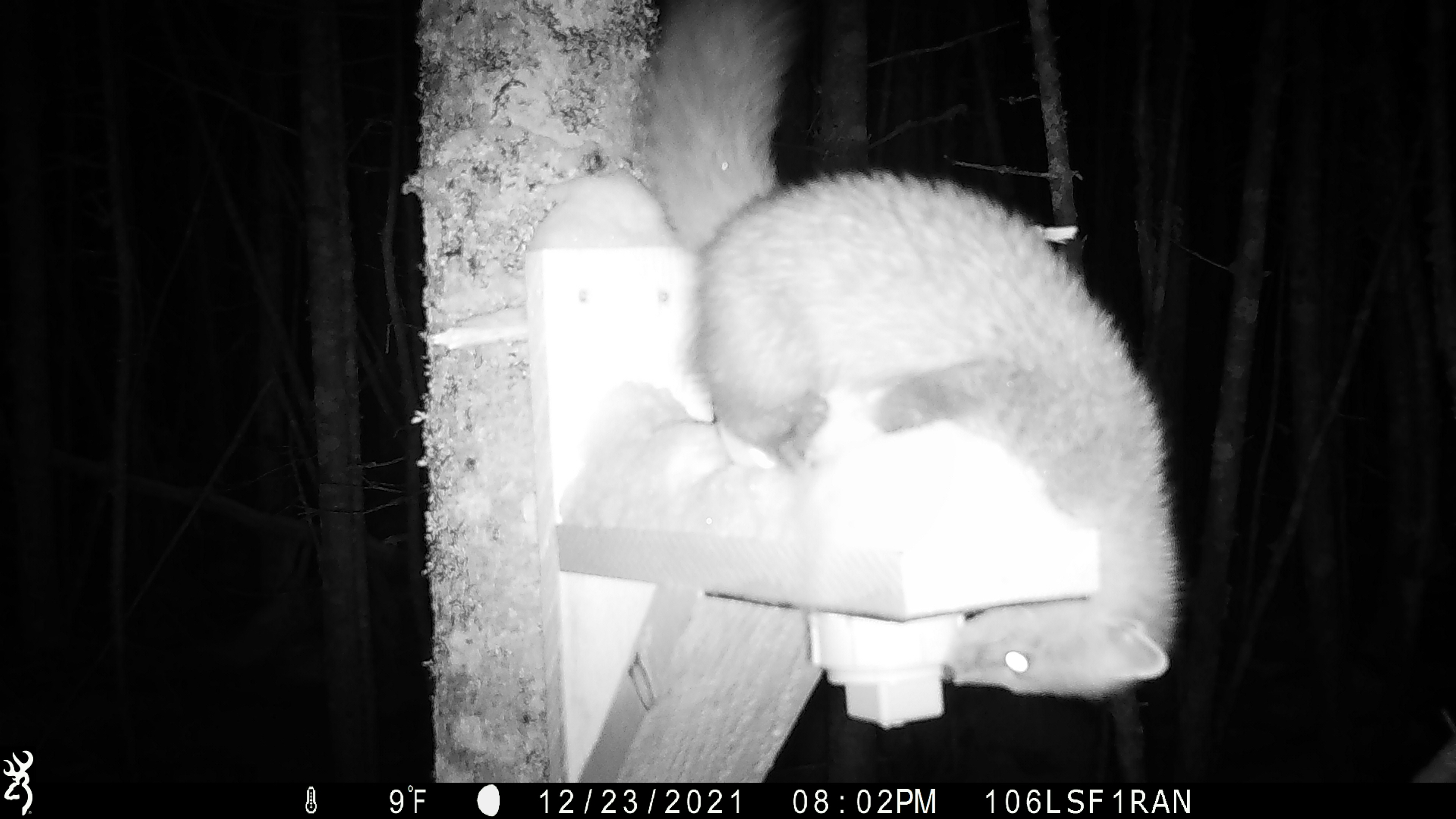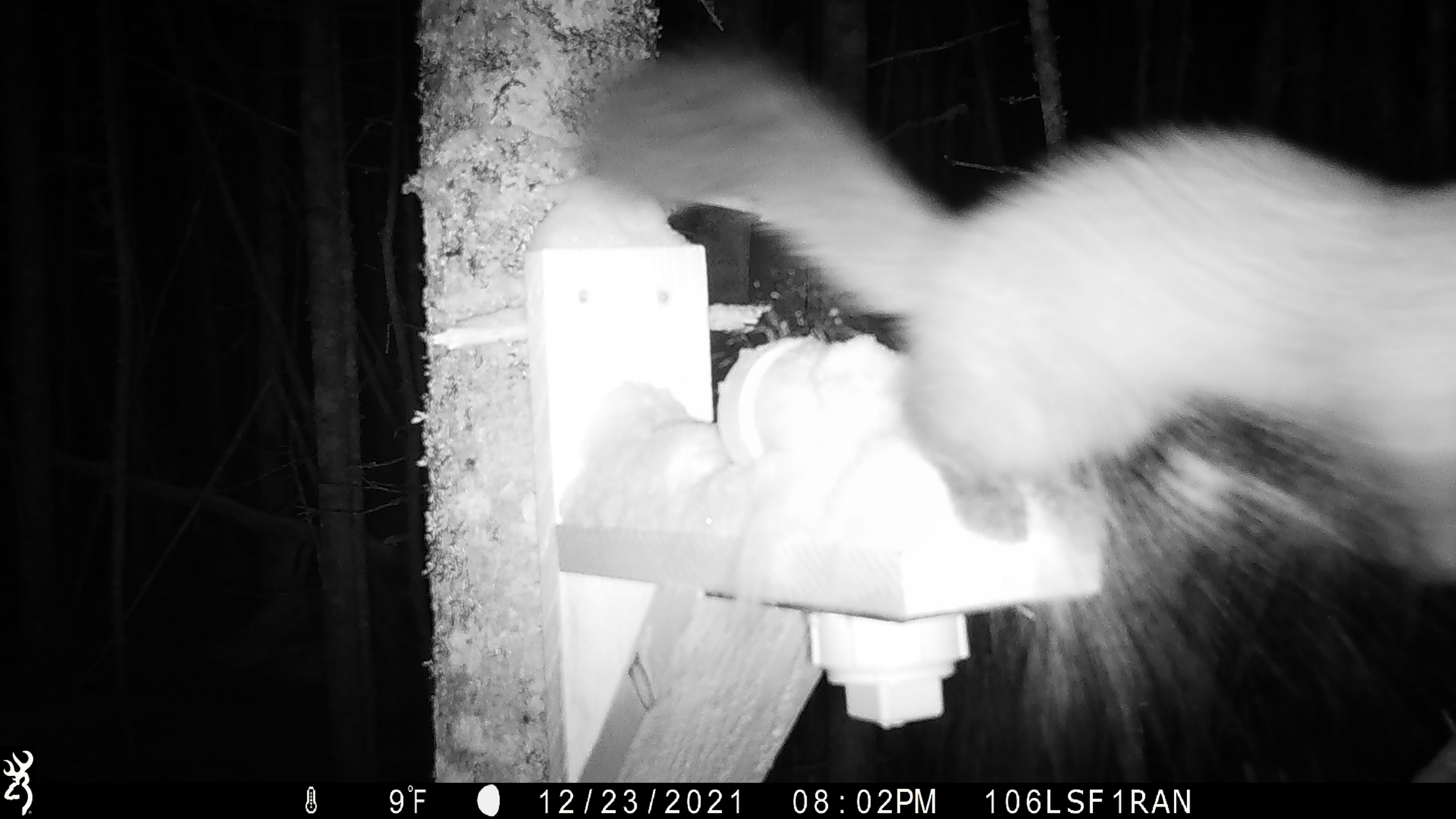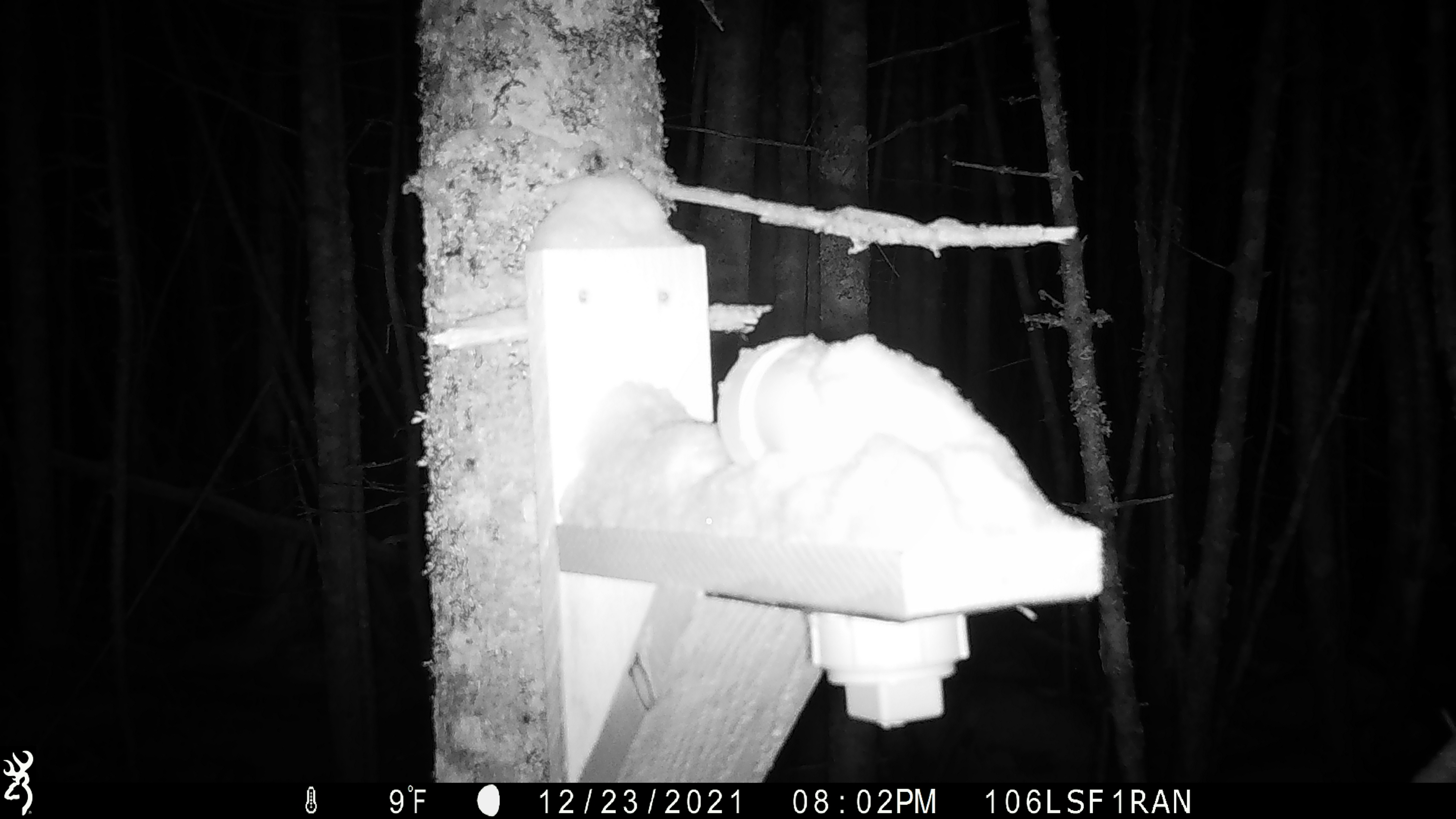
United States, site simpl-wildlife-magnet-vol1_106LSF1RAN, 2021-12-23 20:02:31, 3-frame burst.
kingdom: Animalia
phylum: Chordata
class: Mammalia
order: Carnivora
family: Mustelidae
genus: Martes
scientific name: Martes americana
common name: american marten